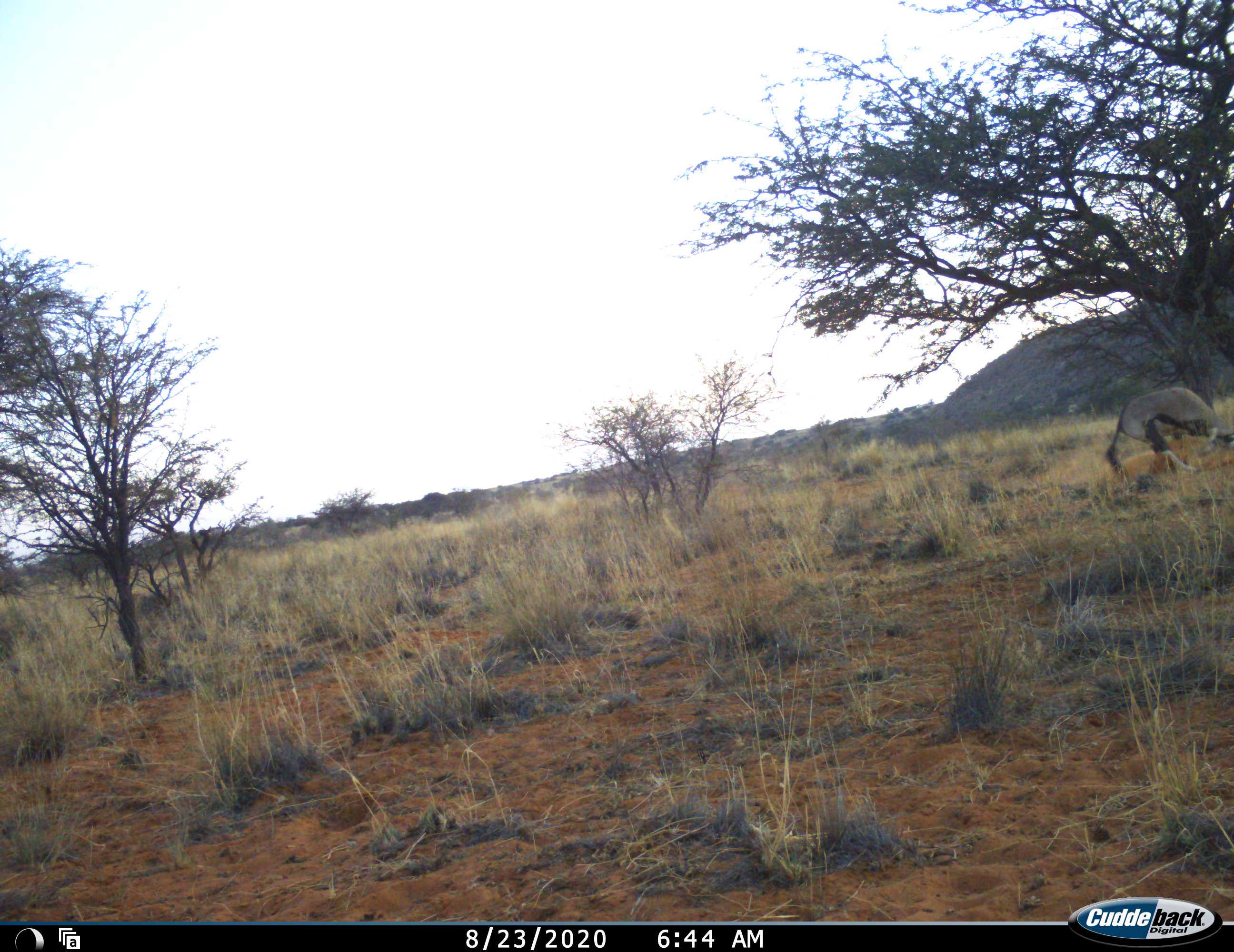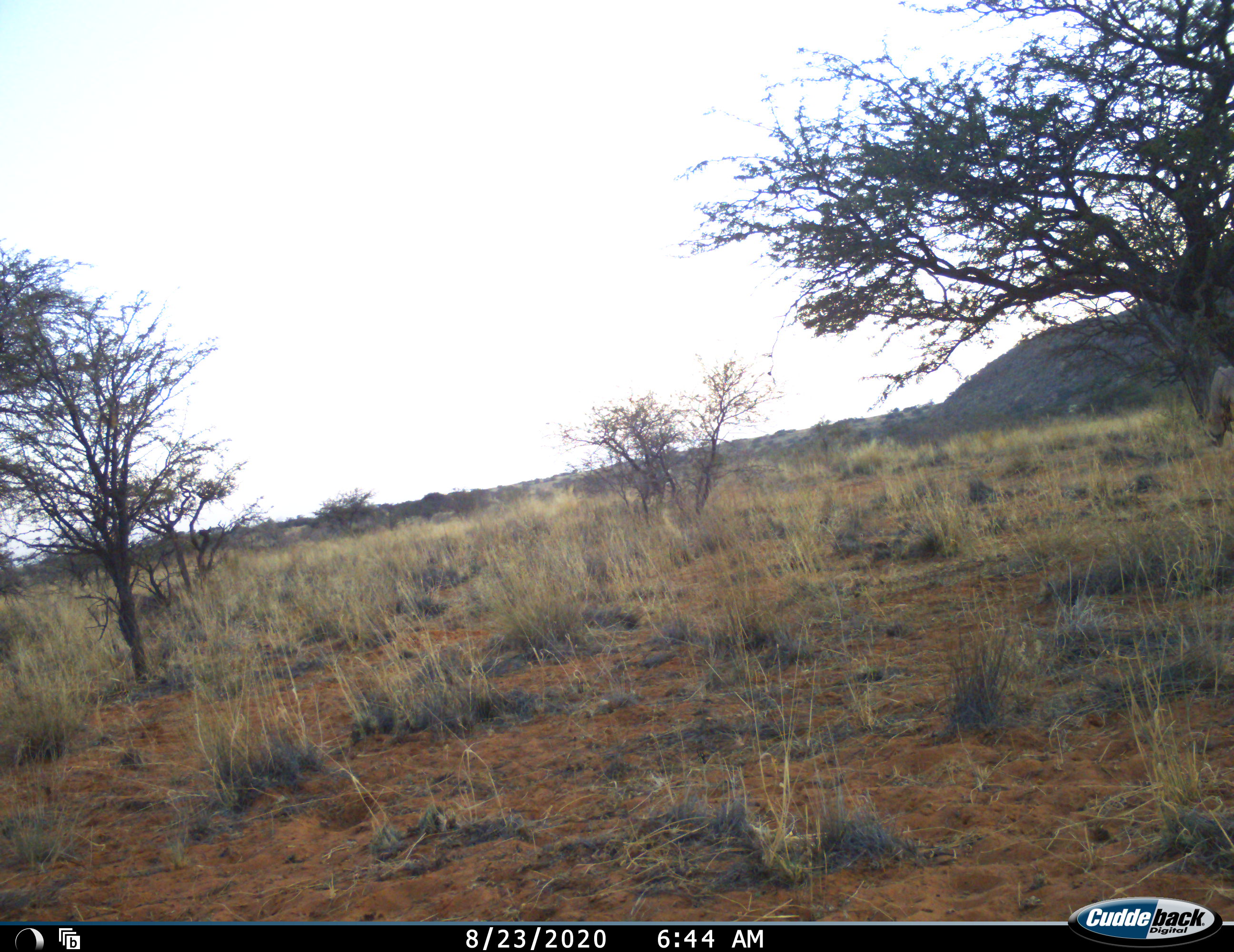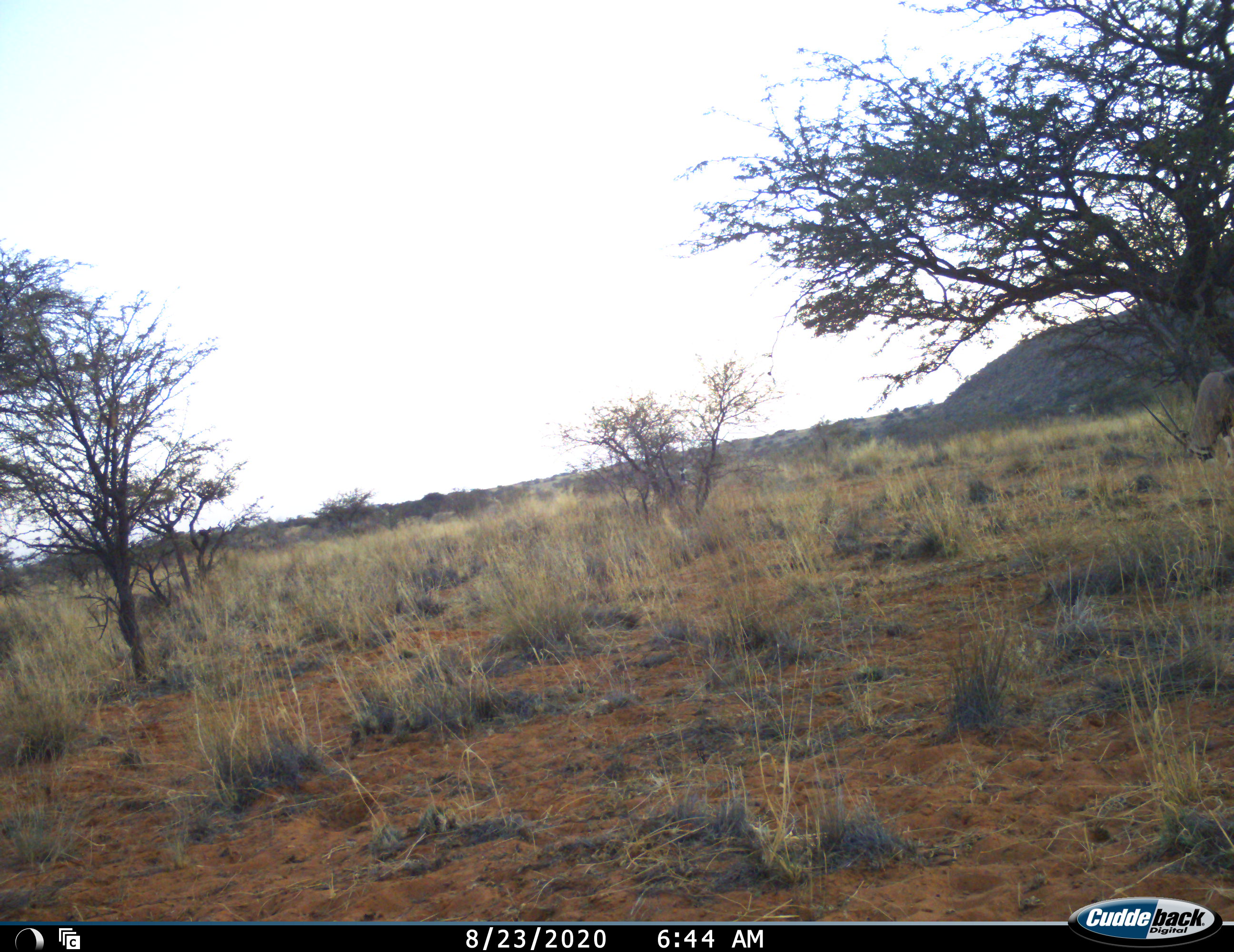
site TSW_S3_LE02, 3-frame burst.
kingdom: Animalia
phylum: Chordata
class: Mammalia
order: Artiodactyla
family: Bovidae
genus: Oryx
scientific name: Oryx gazella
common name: gemsbok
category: oryx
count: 1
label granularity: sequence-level